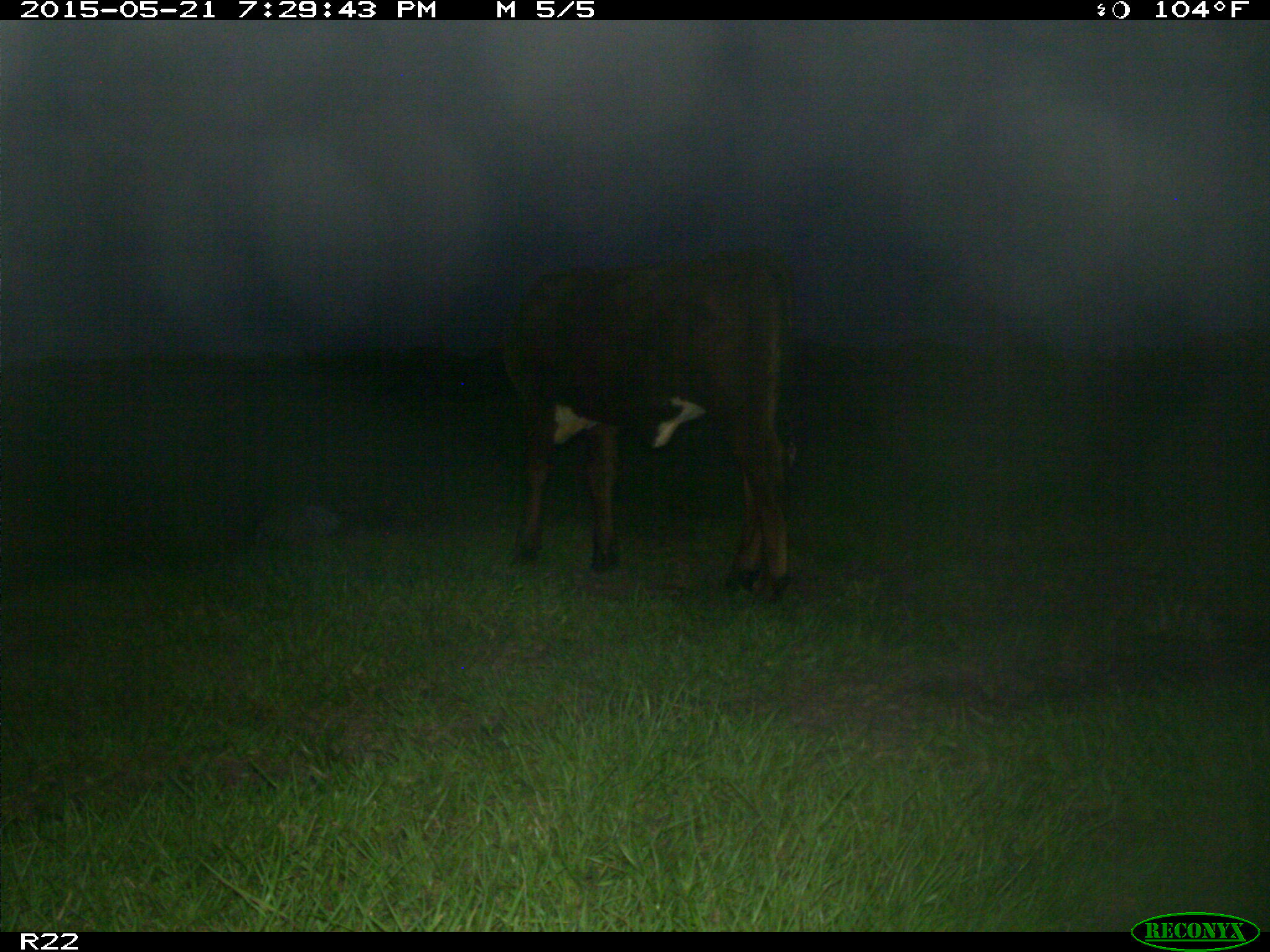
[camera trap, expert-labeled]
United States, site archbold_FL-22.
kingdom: Animalia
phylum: Chordata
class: Mammalia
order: Artiodactyla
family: Bovidae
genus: Bos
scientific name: Bos taurus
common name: domestic cow